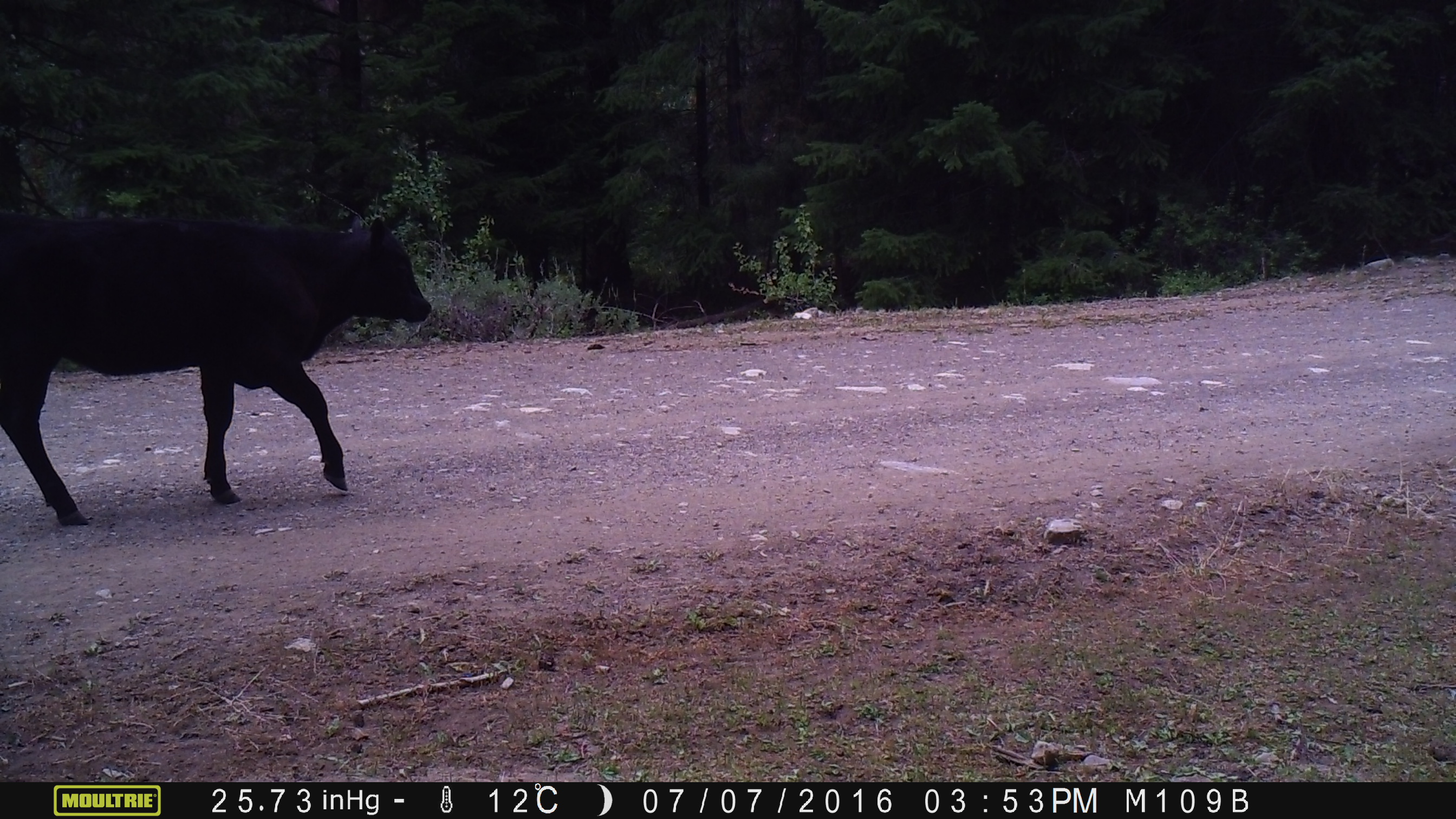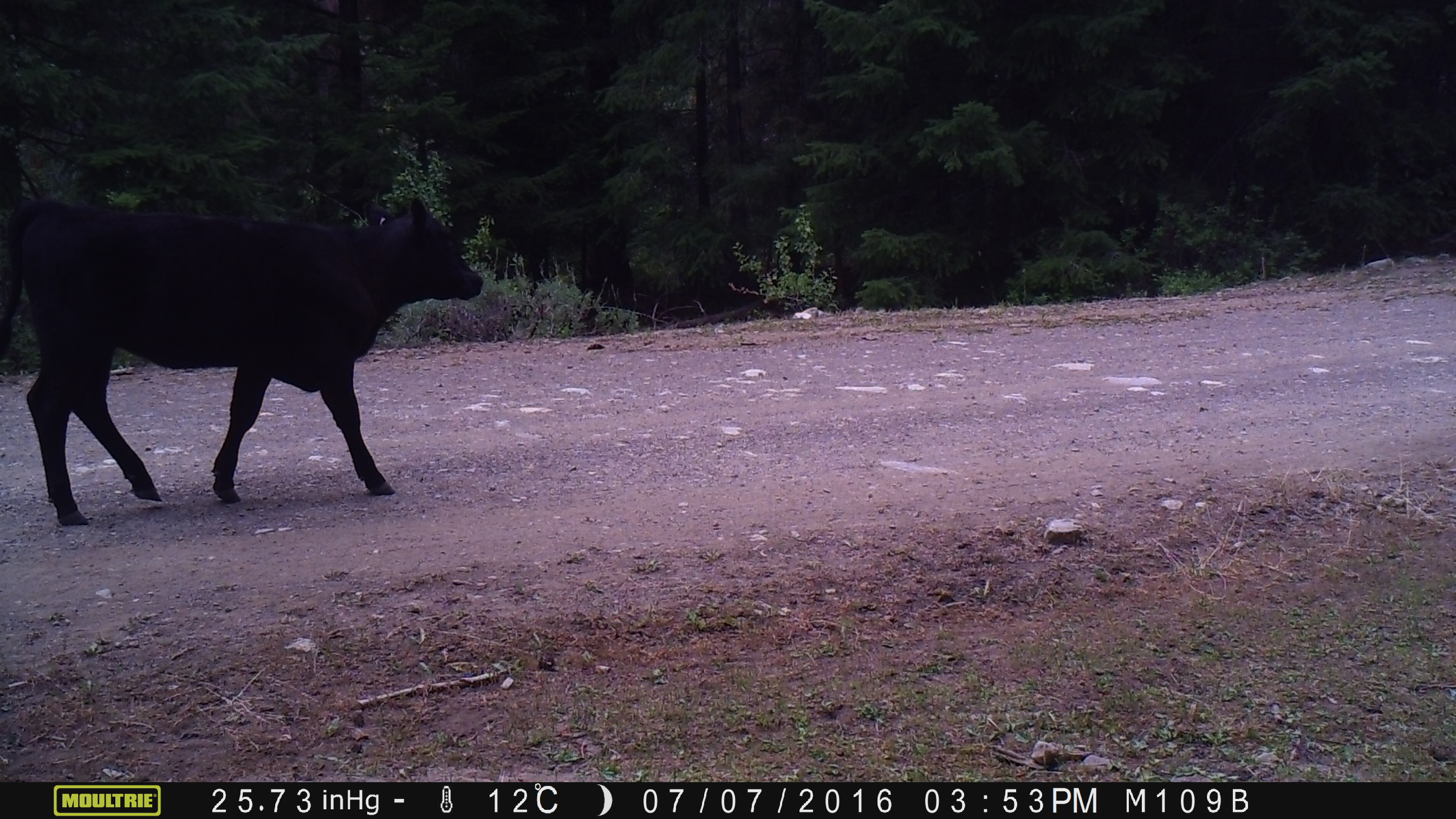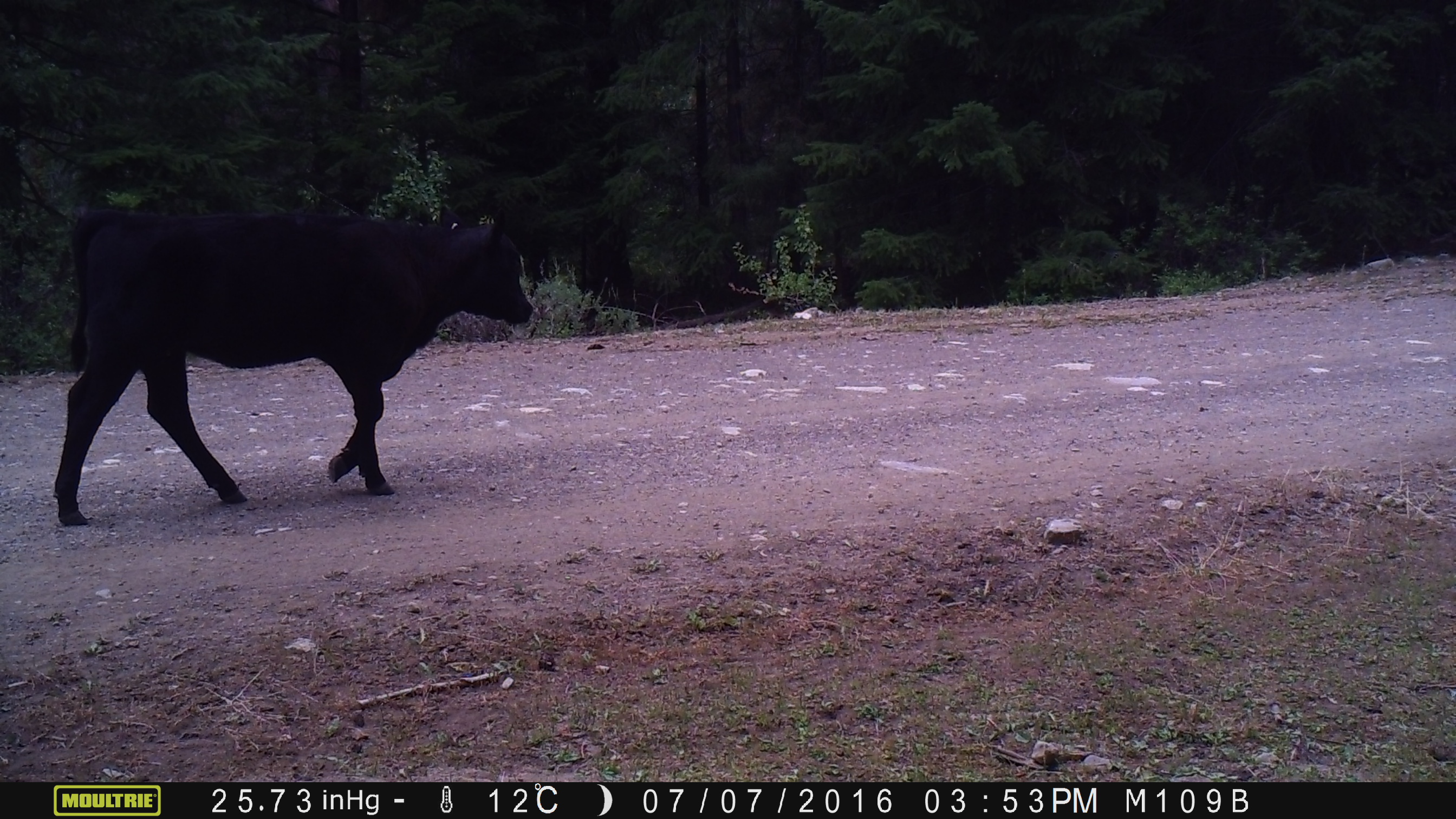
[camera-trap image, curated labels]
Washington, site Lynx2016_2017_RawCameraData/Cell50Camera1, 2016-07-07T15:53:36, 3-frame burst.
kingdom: Animalia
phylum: Chordata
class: Mammalia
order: Artiodactyla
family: Bovidae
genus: Bos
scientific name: Bos taurus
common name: domestic cattle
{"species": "domestic cattle (Bos taurus)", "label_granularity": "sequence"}